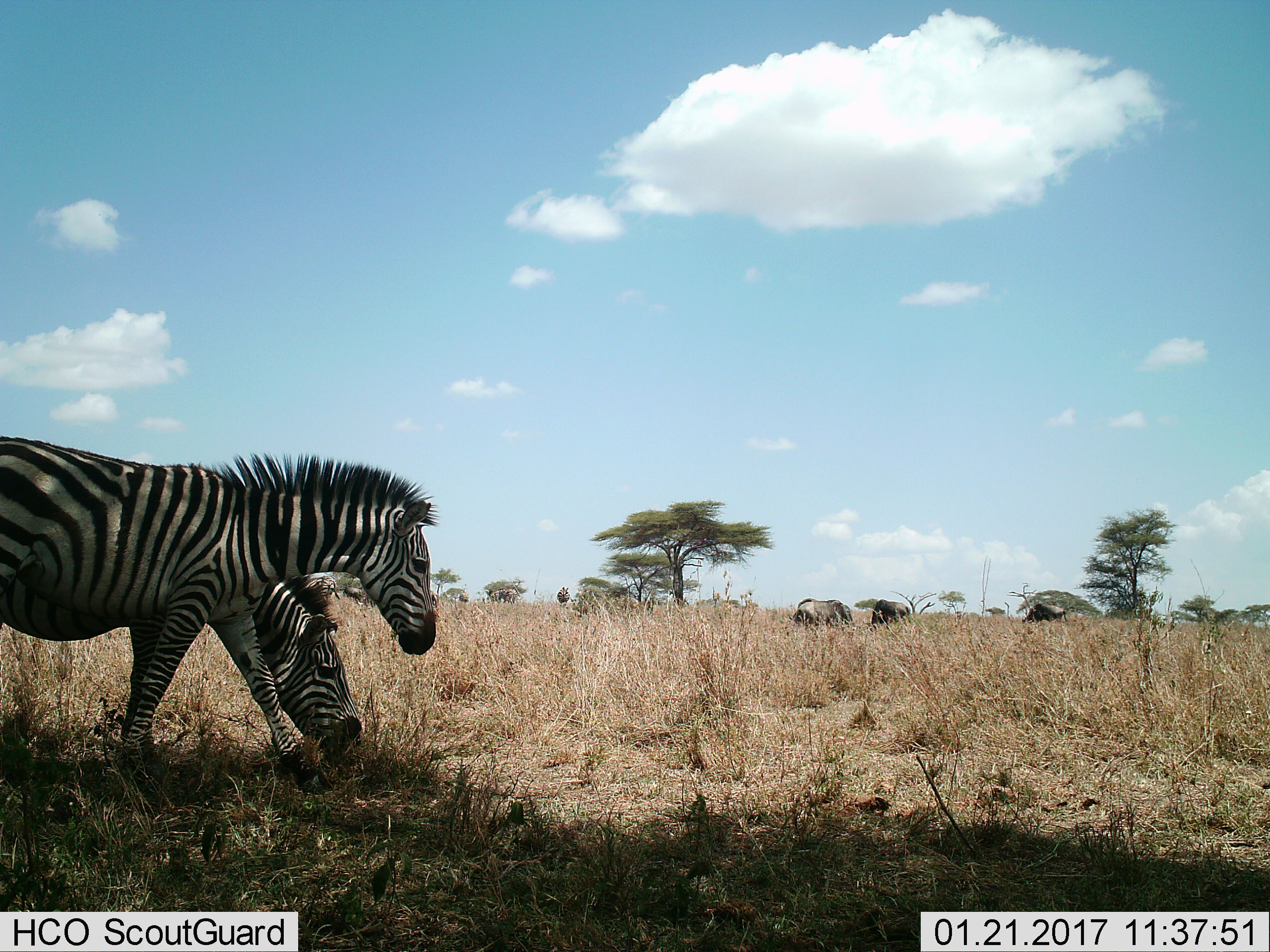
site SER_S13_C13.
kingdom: Animalia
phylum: Chordata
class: Mammalia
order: Artiodactyla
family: Bovidae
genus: Connochaetes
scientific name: Connochaetes taurinus taurinus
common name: blue wildebeest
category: wildebeestblue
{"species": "wildebeestblue (blue wildebeest) (Connochaetes taurinus taurinus)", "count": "4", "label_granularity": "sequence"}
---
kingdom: Animalia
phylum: Chordata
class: Mammalia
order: Perissodactyla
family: Equidae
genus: Equus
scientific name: Equus quagga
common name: plains zebra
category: zebraplains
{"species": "zebraplains (plains zebra) (Equus quagga)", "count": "6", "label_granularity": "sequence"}